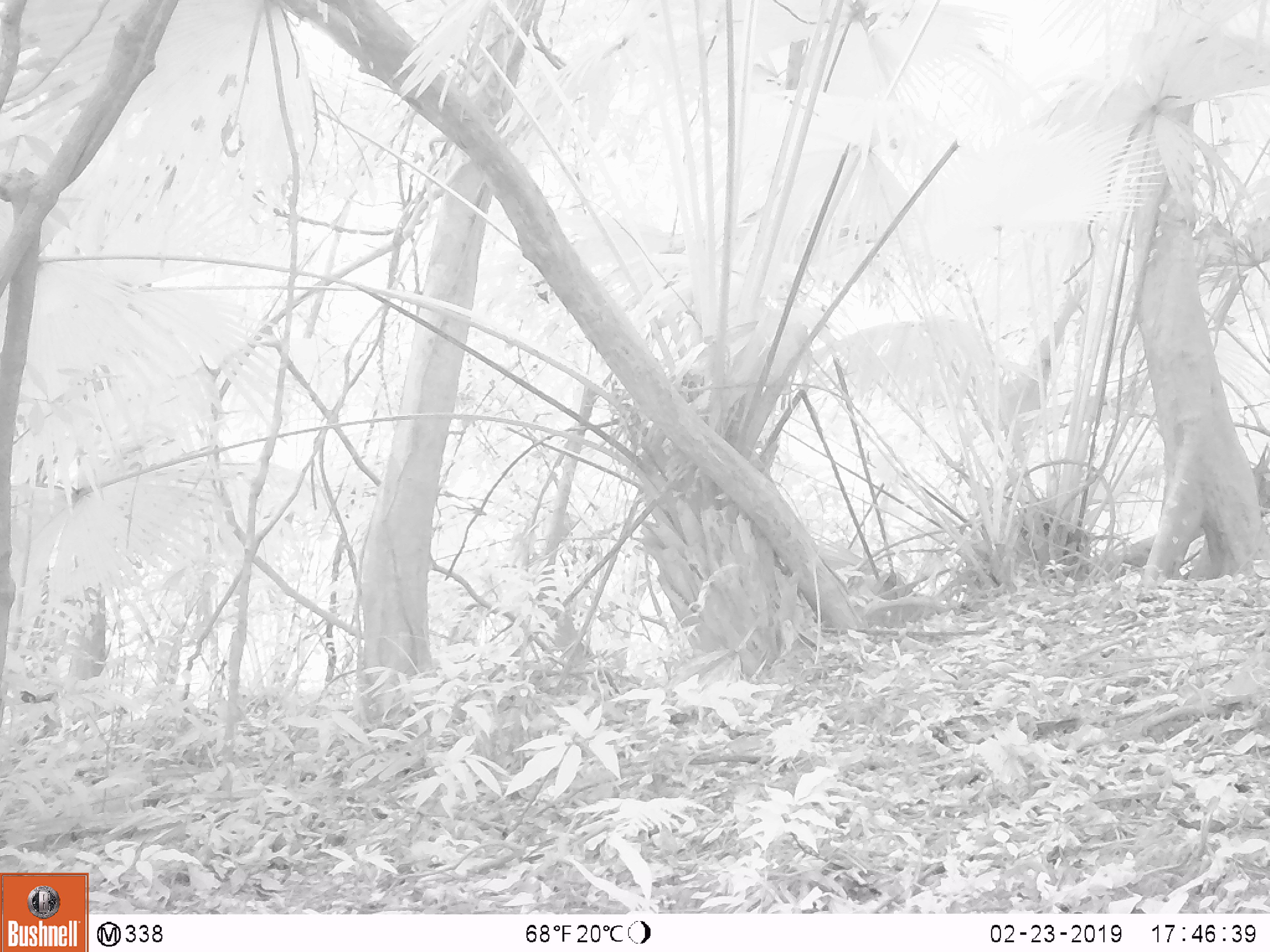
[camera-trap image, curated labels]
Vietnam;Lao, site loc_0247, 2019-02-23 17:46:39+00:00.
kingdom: Animalia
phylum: Chordata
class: Mammalia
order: Artiodactyla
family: Cervidae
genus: Rusa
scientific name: Rusa unicolor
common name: sambar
Sambar (Rusa unicolor). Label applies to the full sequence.